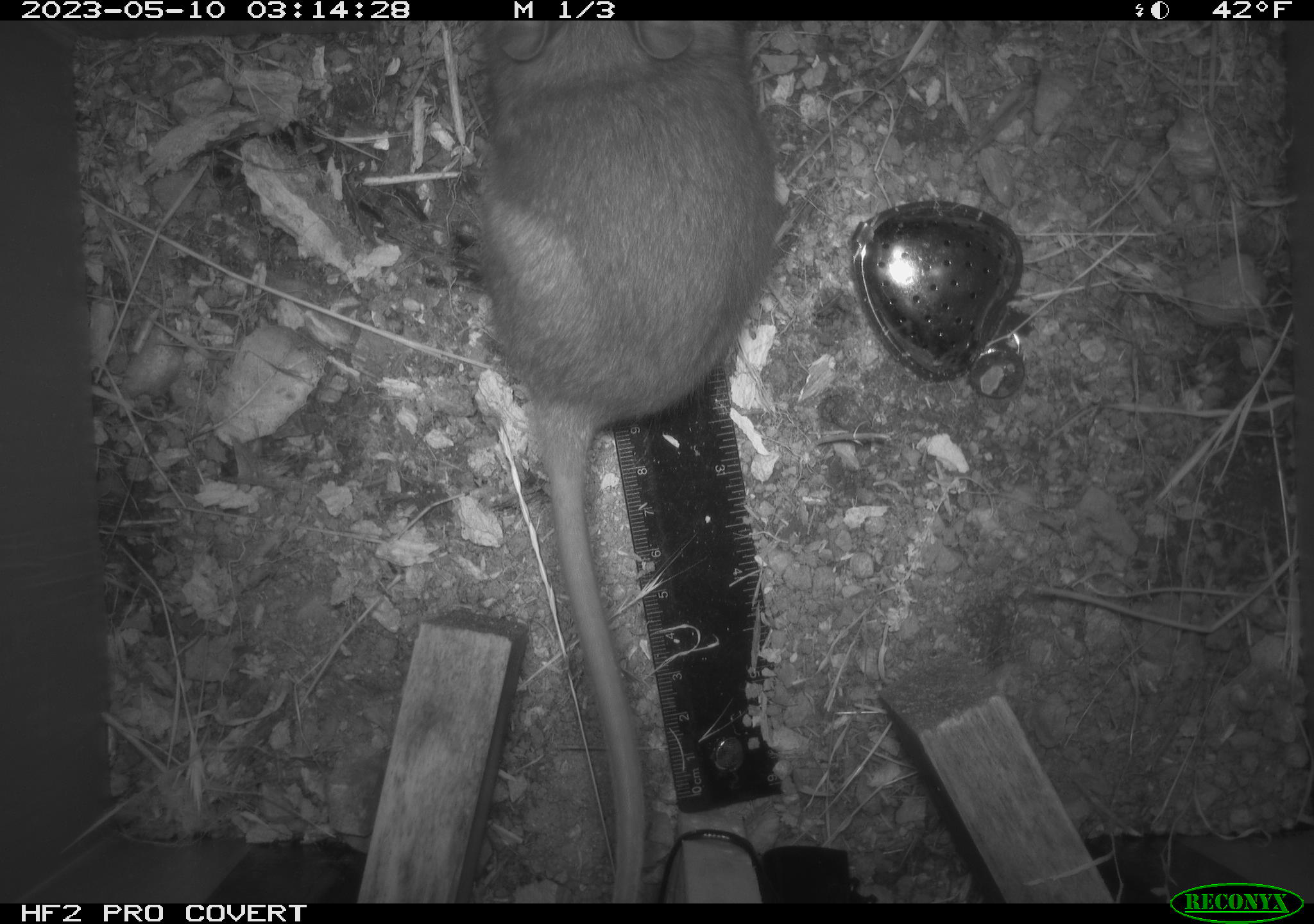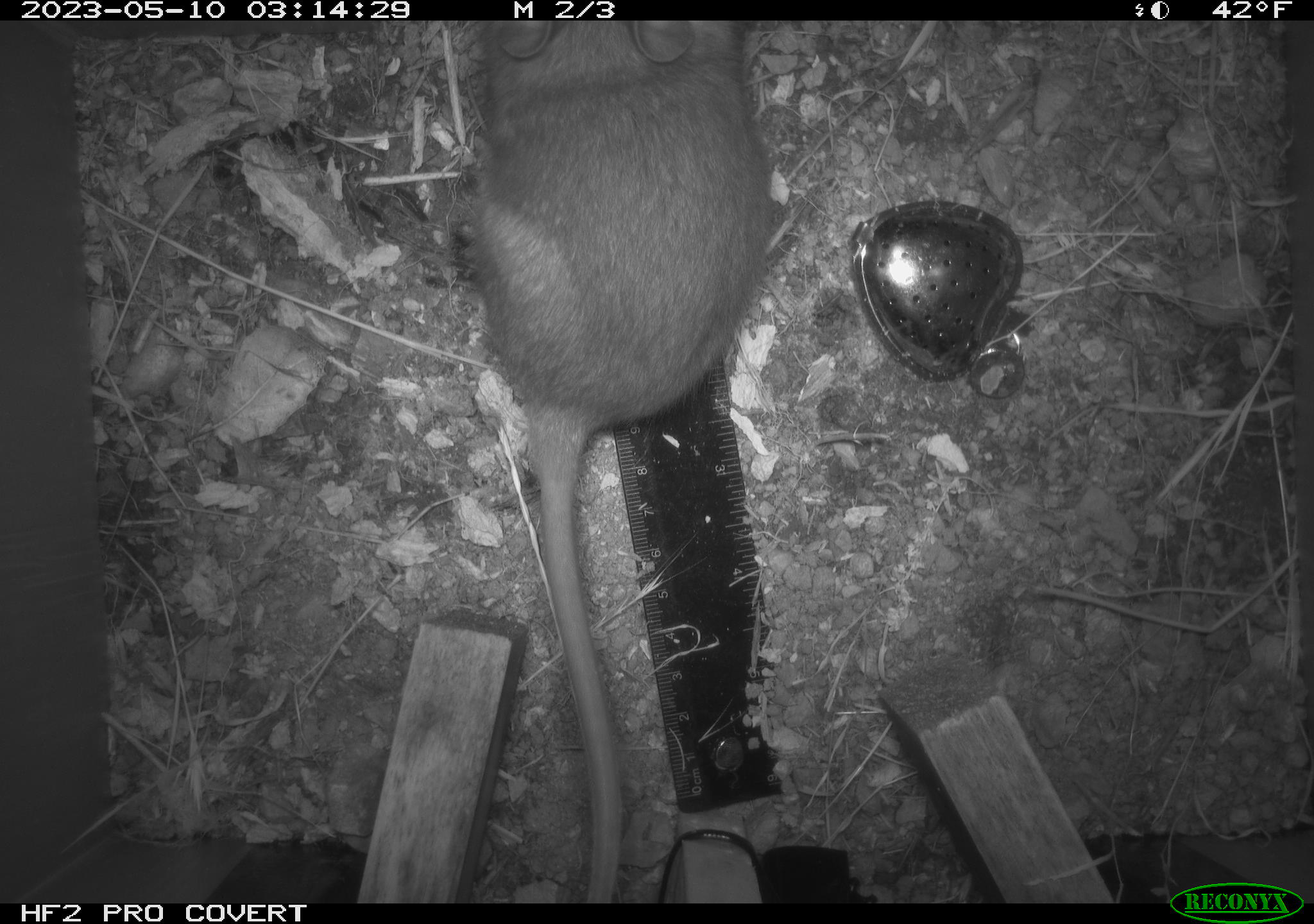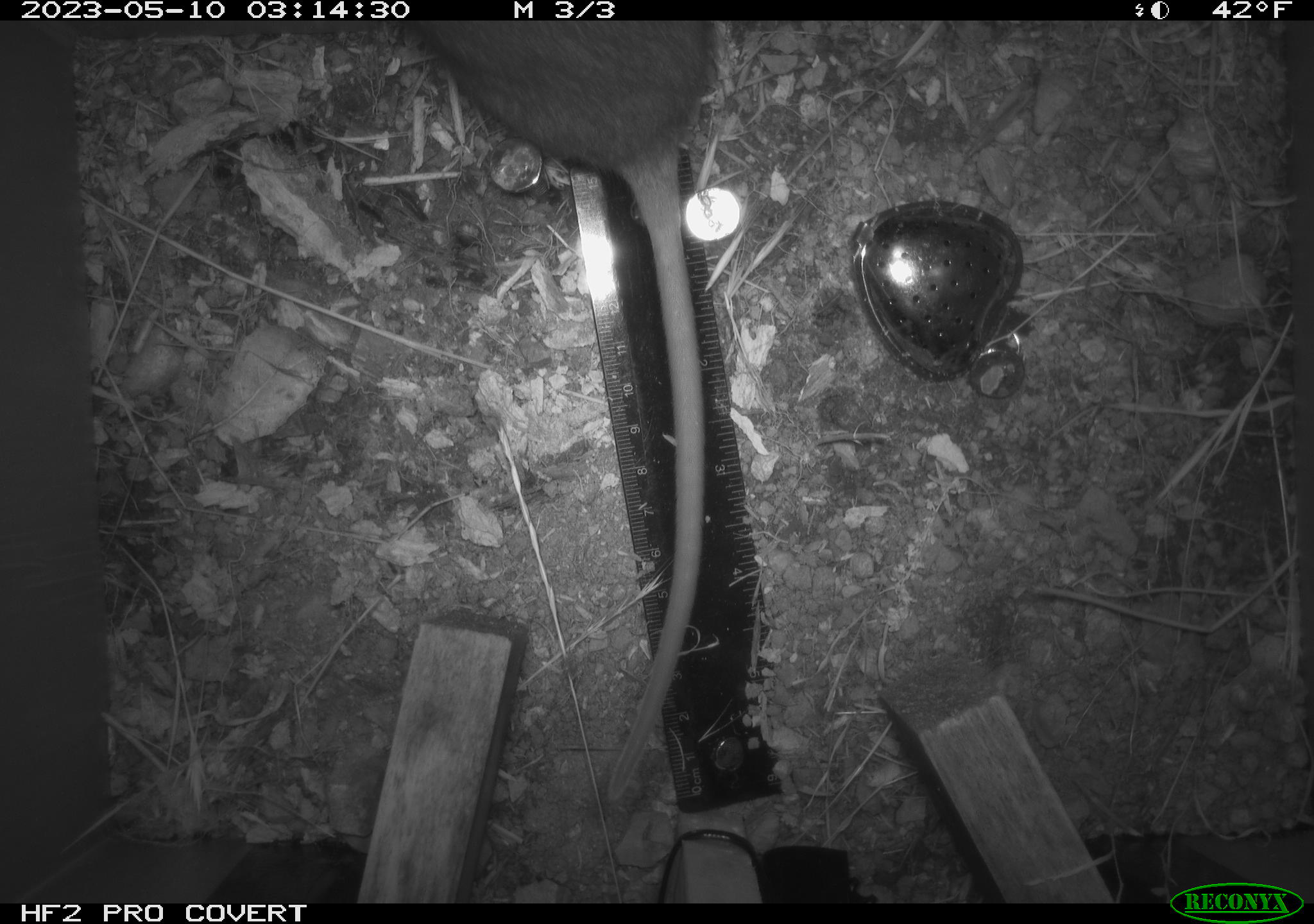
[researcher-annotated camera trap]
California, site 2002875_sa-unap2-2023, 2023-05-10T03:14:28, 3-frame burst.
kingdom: Animalia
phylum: Chordata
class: Mammalia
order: Rodentia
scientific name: Rodentia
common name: mouse species